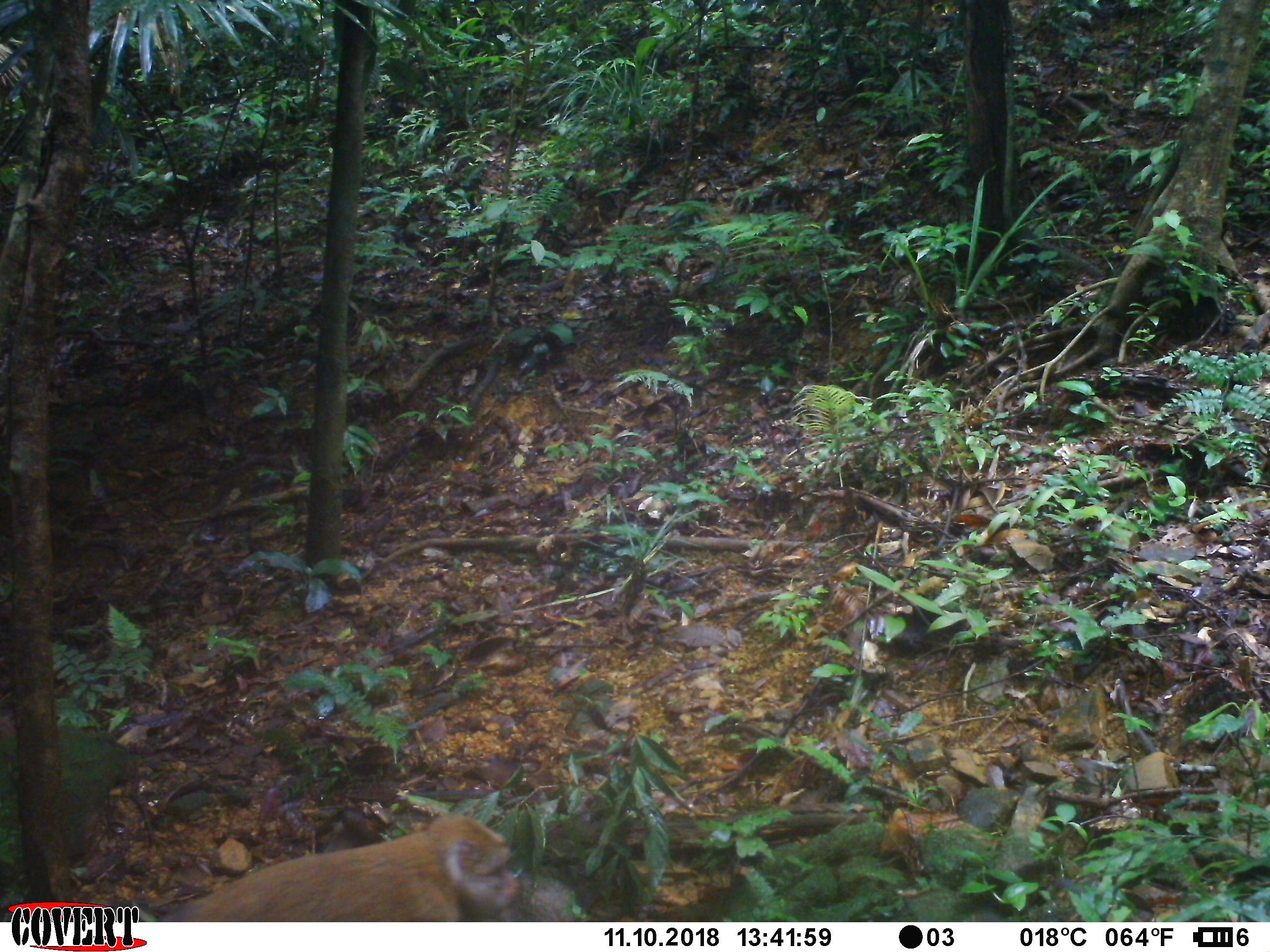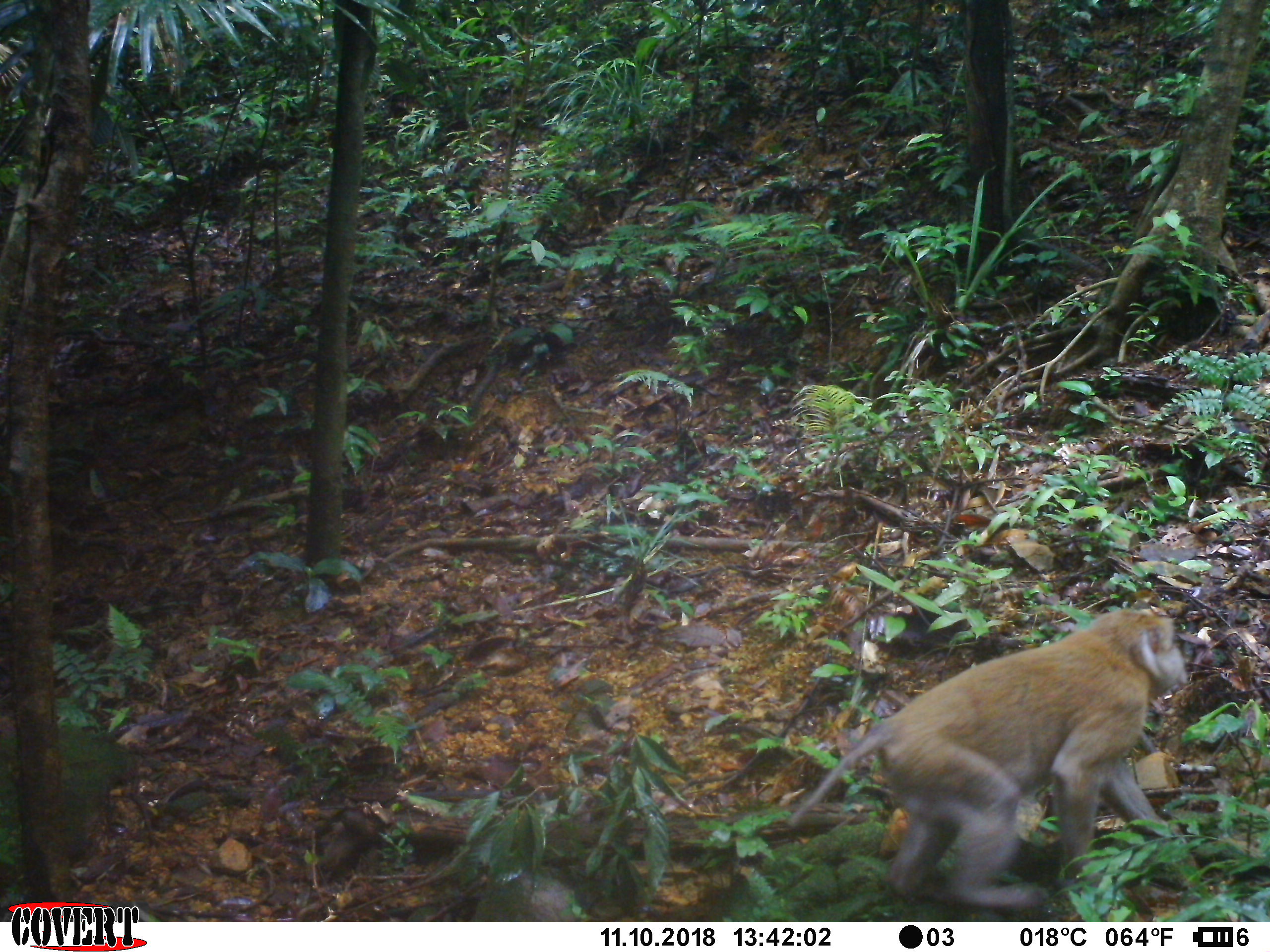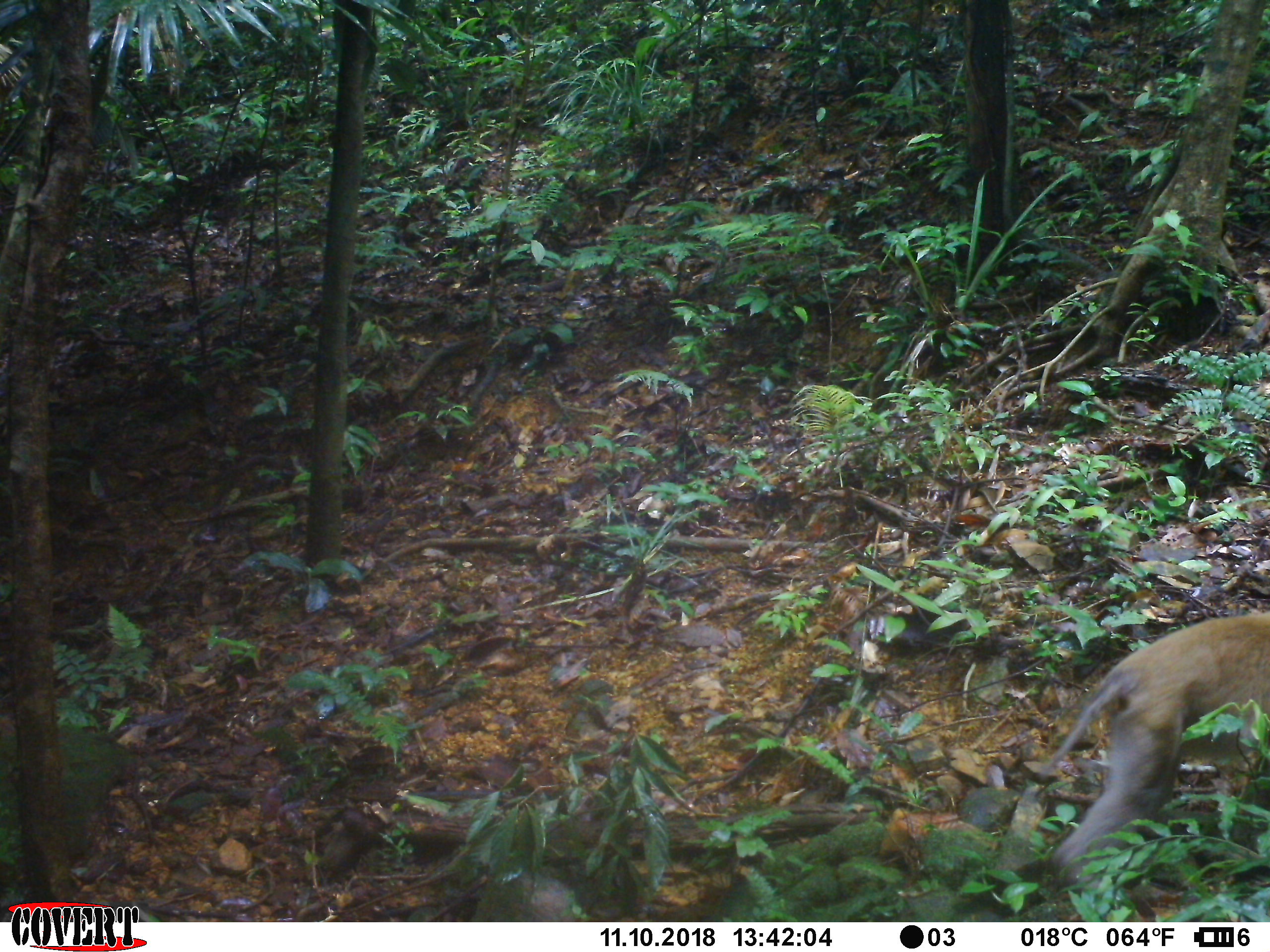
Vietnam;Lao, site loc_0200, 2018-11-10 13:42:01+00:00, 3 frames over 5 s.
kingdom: Animalia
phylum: Chordata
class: Mammalia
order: Primates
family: Cercopithecidae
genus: Macaca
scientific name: Macaca nemestrina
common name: pig-tailed macaque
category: pig tailed macaque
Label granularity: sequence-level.